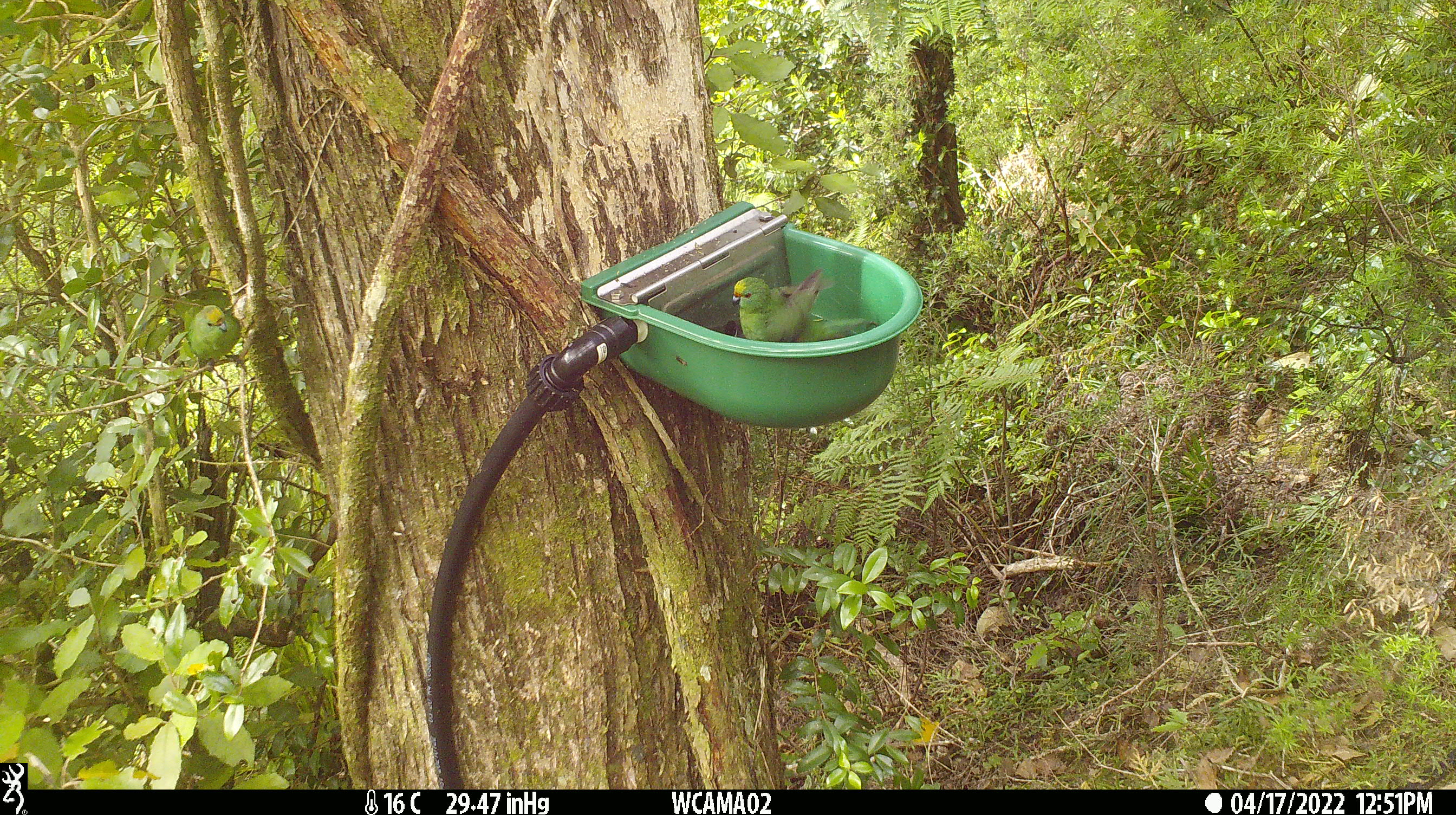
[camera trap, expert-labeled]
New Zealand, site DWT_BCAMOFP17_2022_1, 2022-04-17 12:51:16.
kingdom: Animalia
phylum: Chordata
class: Aves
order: Psittaciformes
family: Psittaculidae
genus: Cyanoramphus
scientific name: Cyanoramphus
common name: parakeet